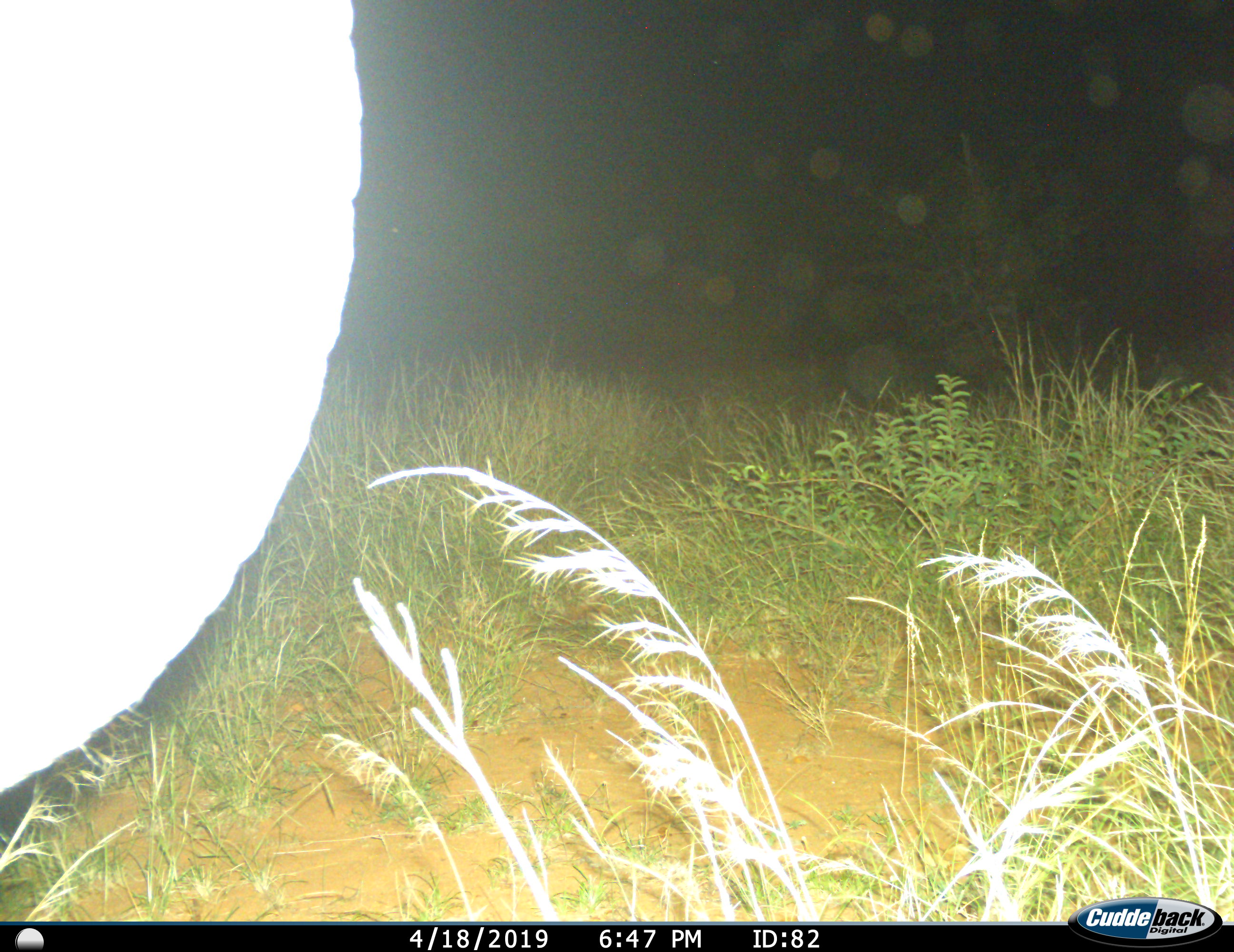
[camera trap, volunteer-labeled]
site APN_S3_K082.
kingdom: Animalia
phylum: Chordata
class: Mammalia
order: Proboscidea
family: Elephantidae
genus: Loxodonta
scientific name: Loxodonta africana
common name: african bush elephant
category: elephant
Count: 1.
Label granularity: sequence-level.